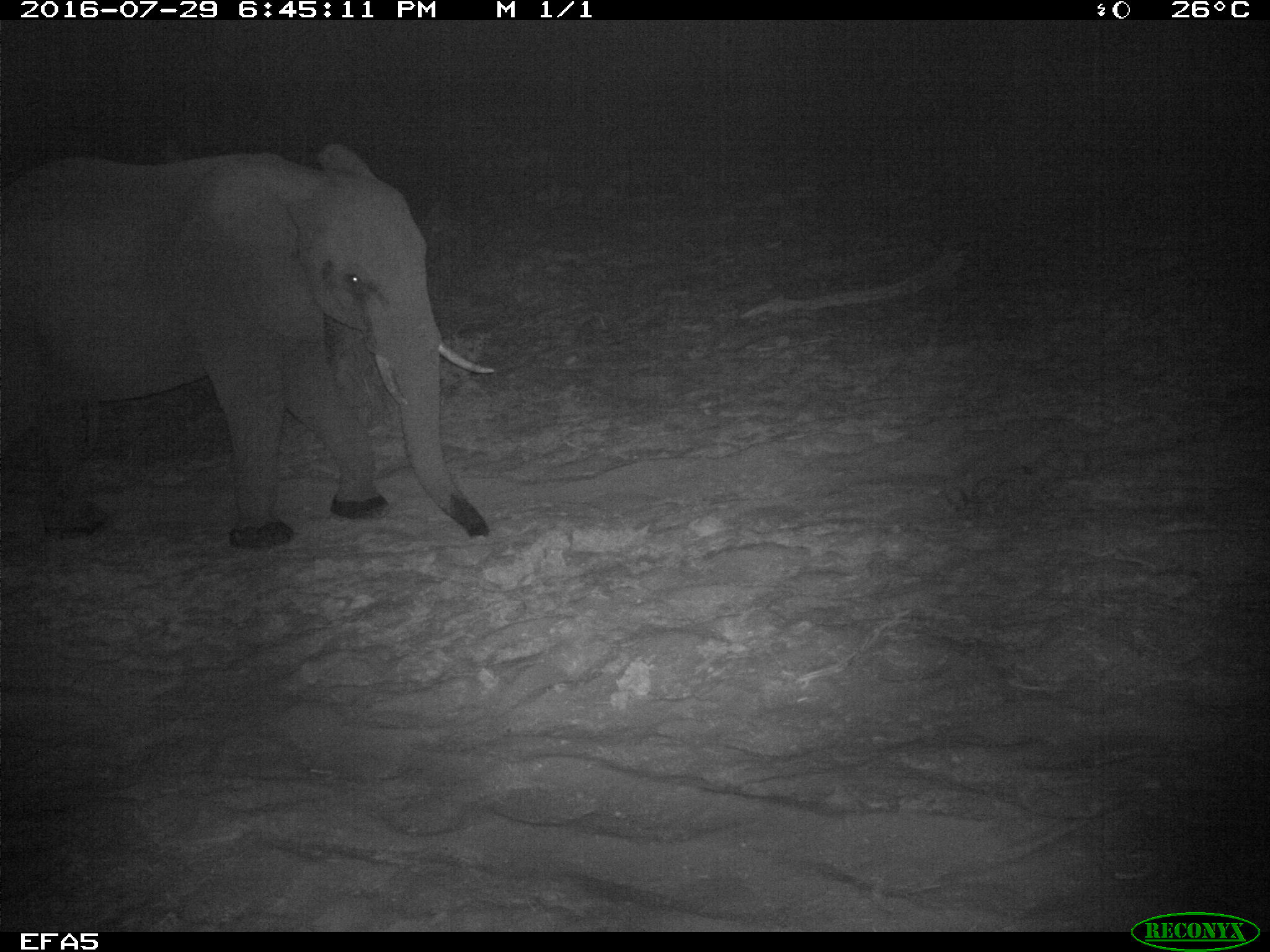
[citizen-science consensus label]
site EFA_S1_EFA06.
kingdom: Animalia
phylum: Chordata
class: Mammalia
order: Proboscidea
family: Elephantidae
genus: Loxodonta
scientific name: Loxodonta africana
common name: african bush elephant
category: elephant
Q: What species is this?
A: Elephant (african bush elephant) (Loxodonta africana).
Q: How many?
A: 1.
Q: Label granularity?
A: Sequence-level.